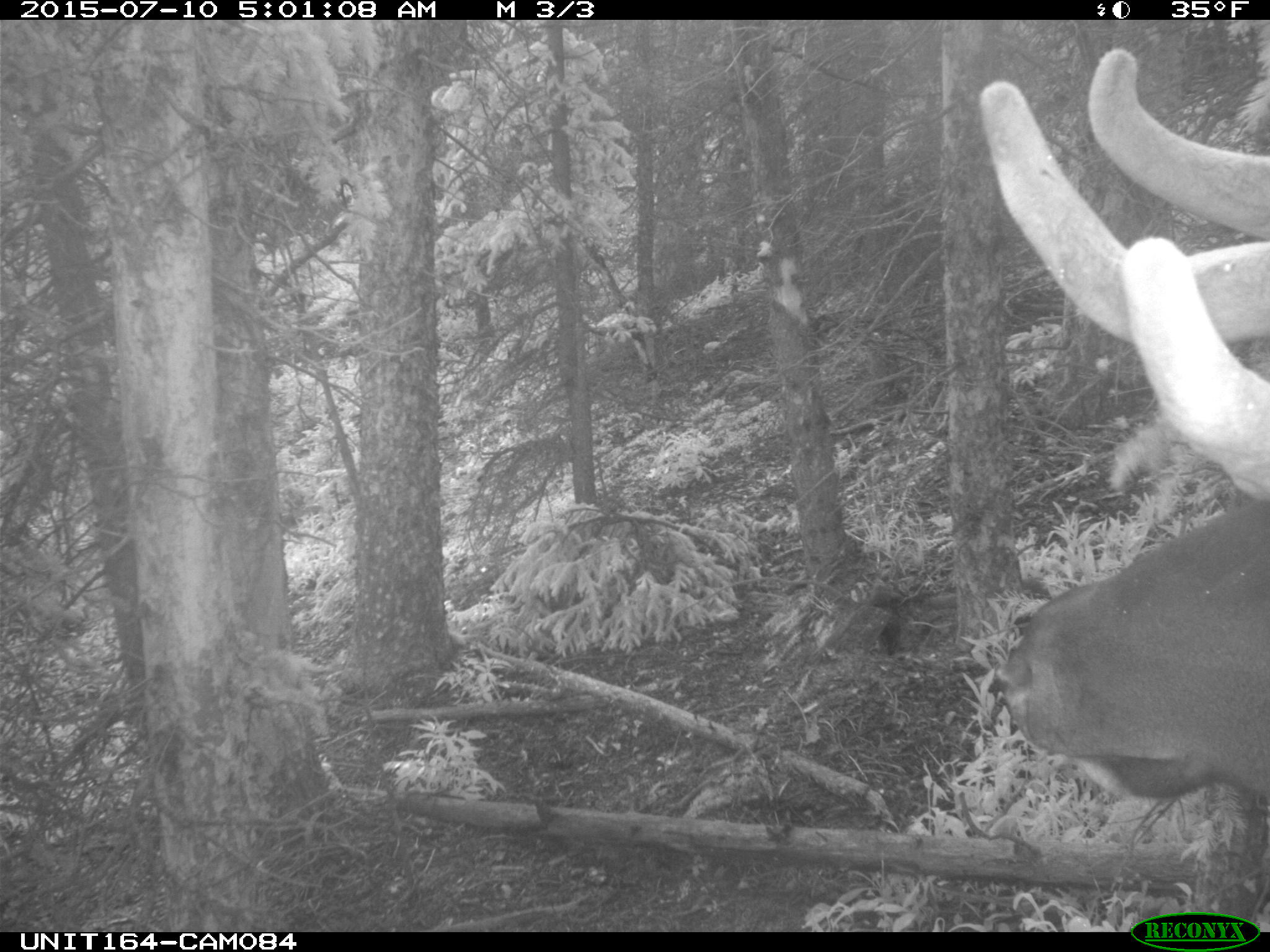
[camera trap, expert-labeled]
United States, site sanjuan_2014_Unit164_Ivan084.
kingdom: Animalia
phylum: Chordata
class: Mammalia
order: Artiodactyla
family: Cervidae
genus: Cervus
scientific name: Cervus elaphus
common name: red deer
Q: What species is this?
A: Cervus elaphus (red deer).